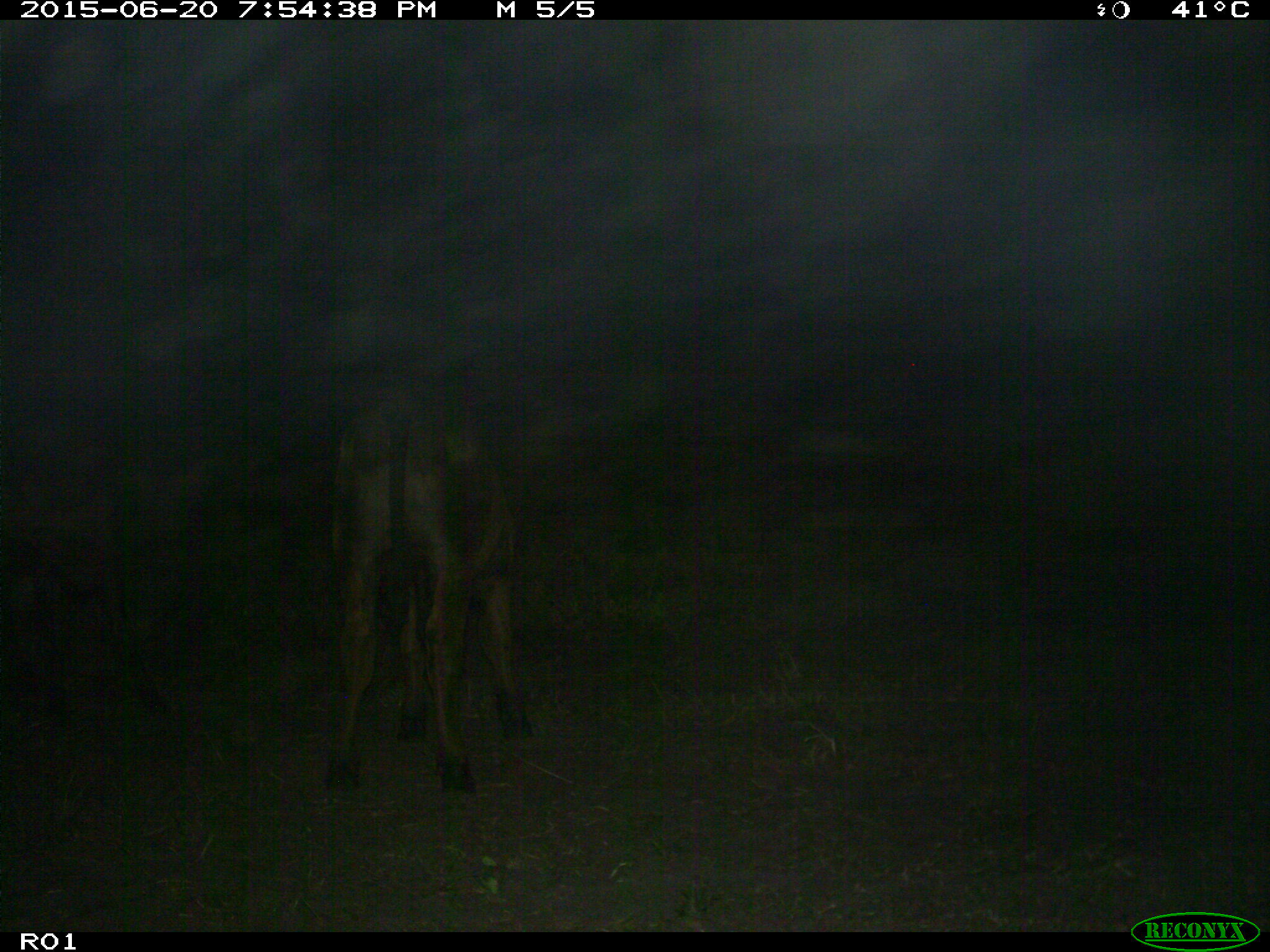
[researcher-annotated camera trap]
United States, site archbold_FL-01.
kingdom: Animalia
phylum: Chordata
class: Mammalia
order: Artiodactyla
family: Bovidae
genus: Bos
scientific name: Bos taurus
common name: domestic cow